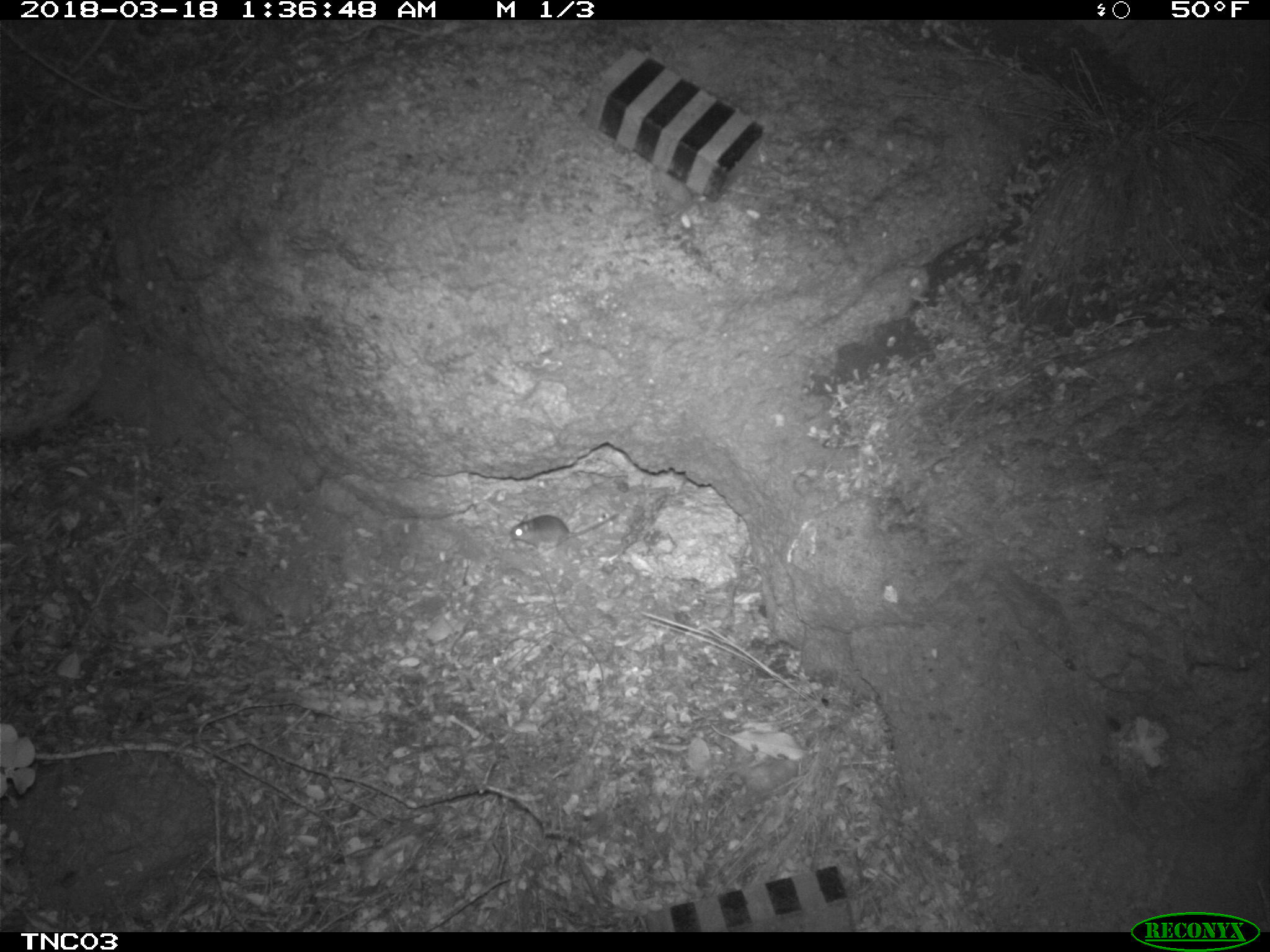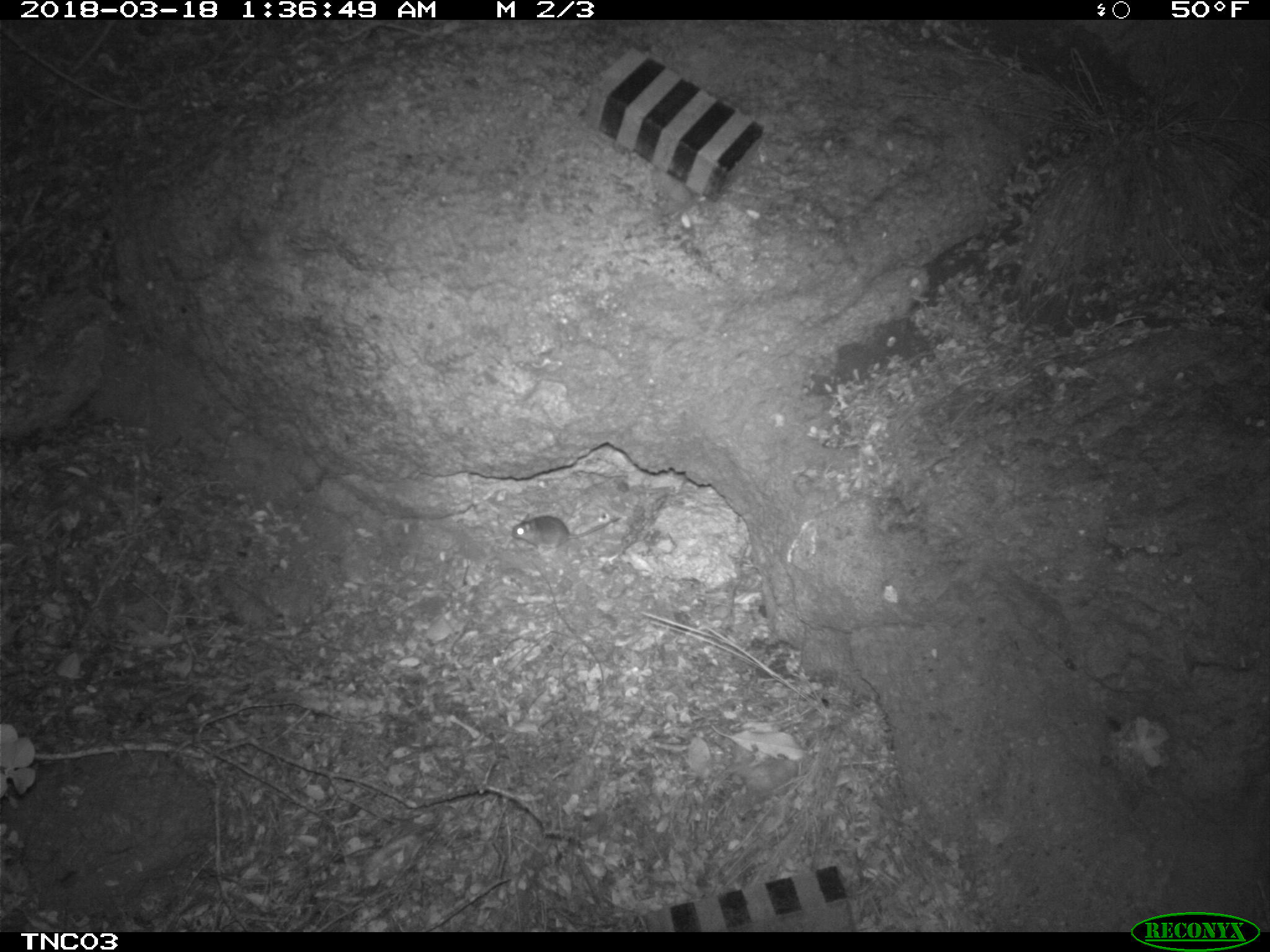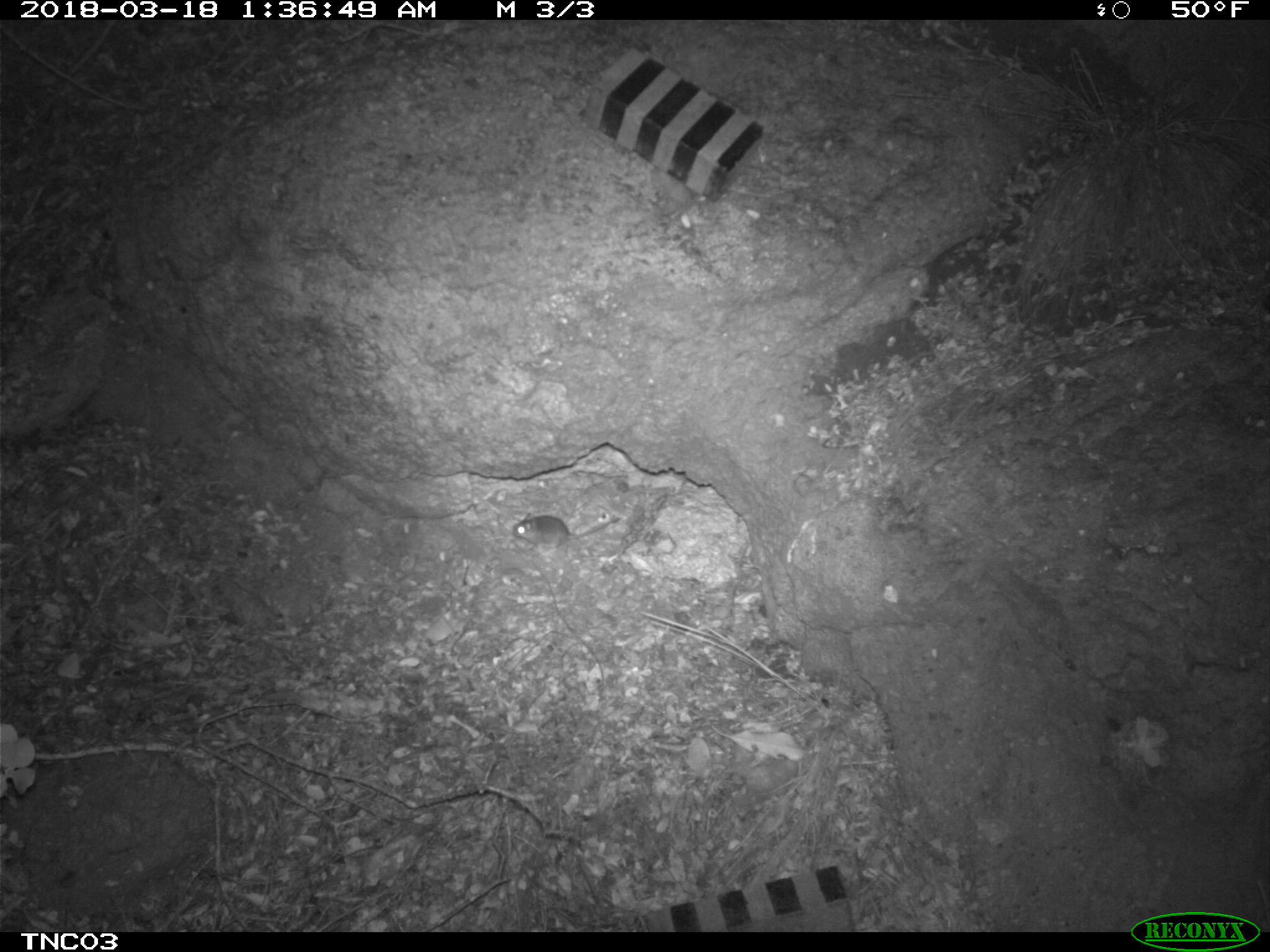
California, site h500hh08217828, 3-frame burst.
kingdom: Animalia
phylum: Chordata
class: Mammalia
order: Rodentia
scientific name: Rodentia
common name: rodent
Rodent (Rodentia).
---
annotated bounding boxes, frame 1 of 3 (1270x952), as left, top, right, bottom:
rodent: 510, 513, 618, 553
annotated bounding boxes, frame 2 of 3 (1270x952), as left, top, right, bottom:
rodent: 511, 514, 619, 550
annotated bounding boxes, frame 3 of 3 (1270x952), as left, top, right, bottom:
rodent: 510, 509, 622, 544